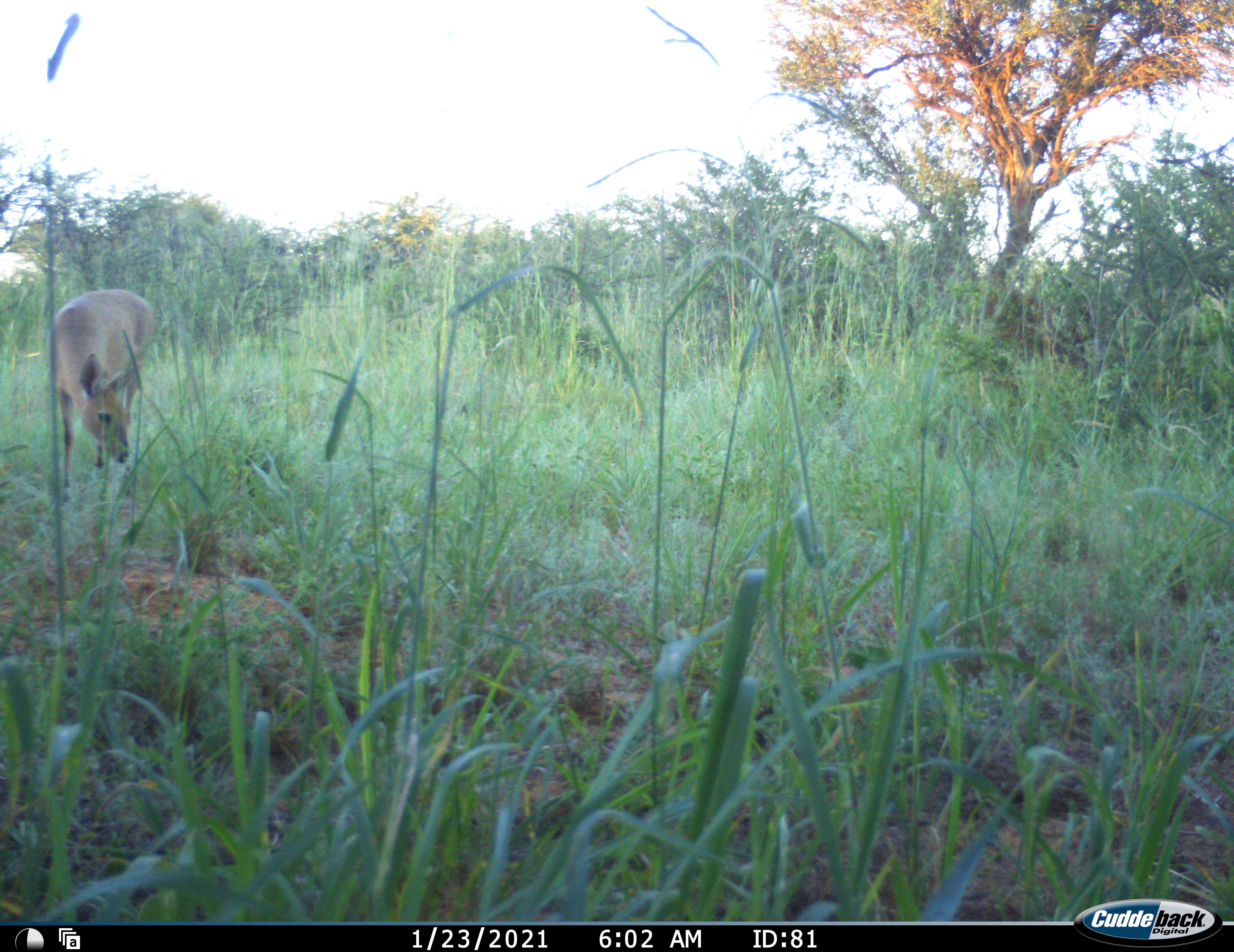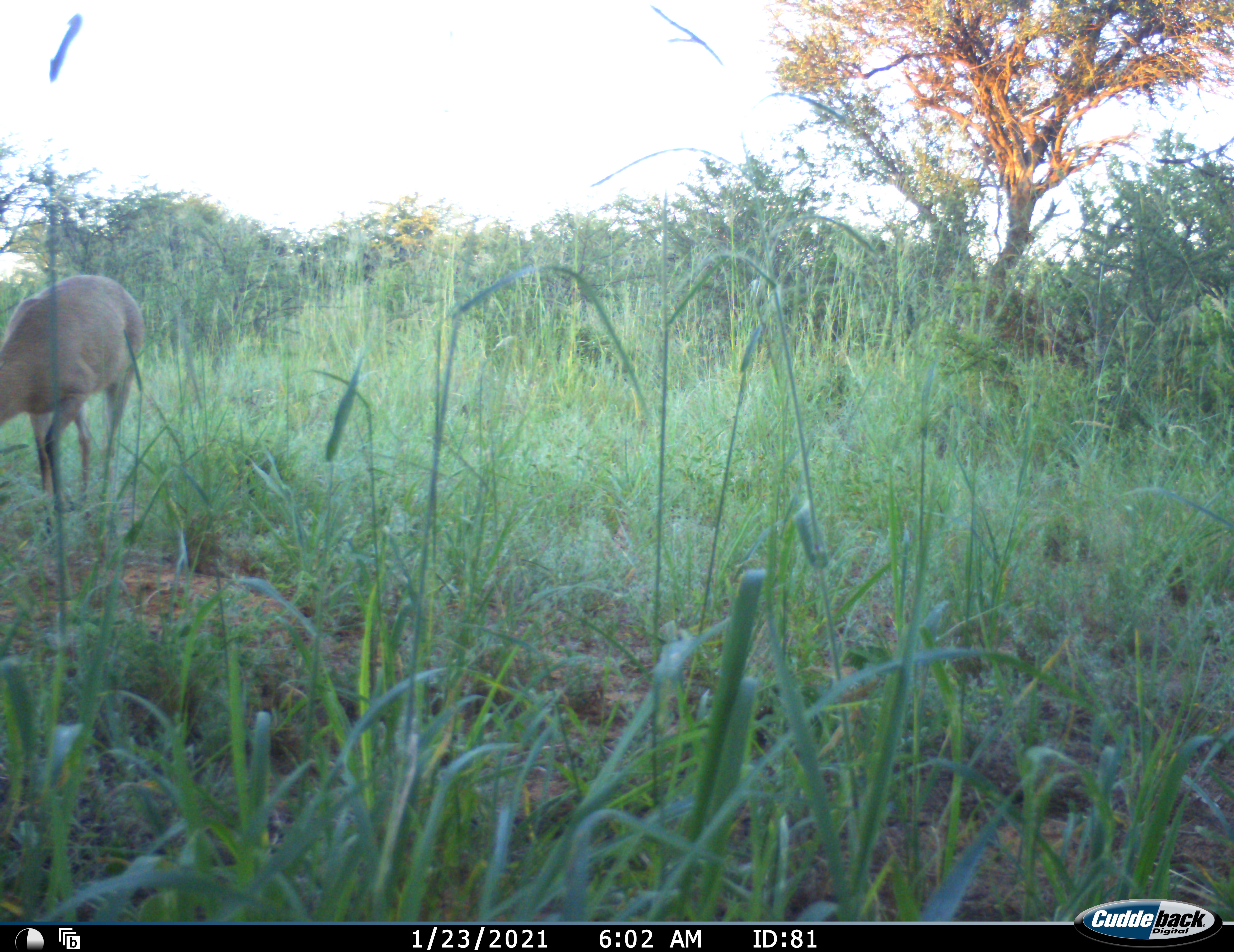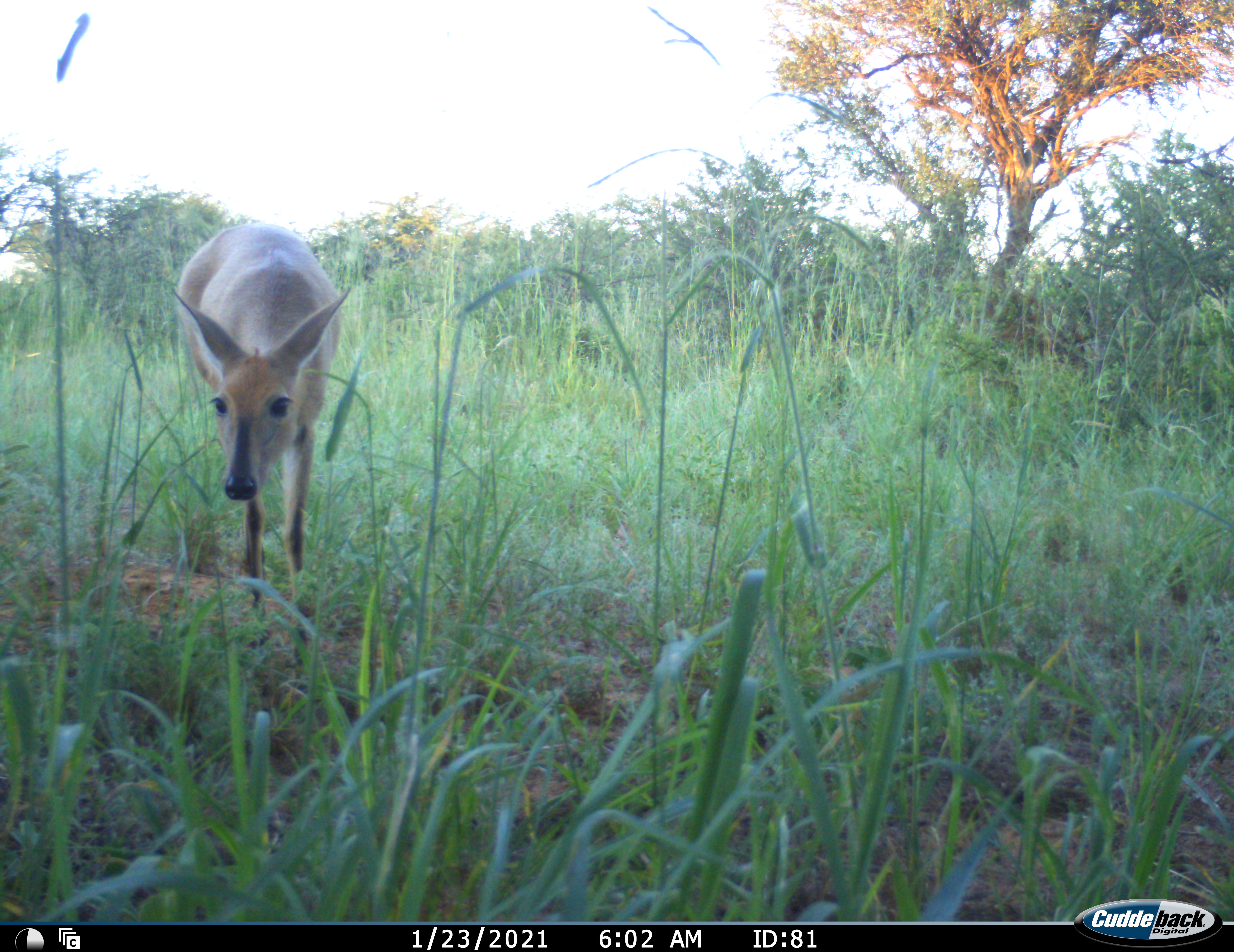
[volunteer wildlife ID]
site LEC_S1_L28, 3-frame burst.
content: unidentified animal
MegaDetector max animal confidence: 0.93